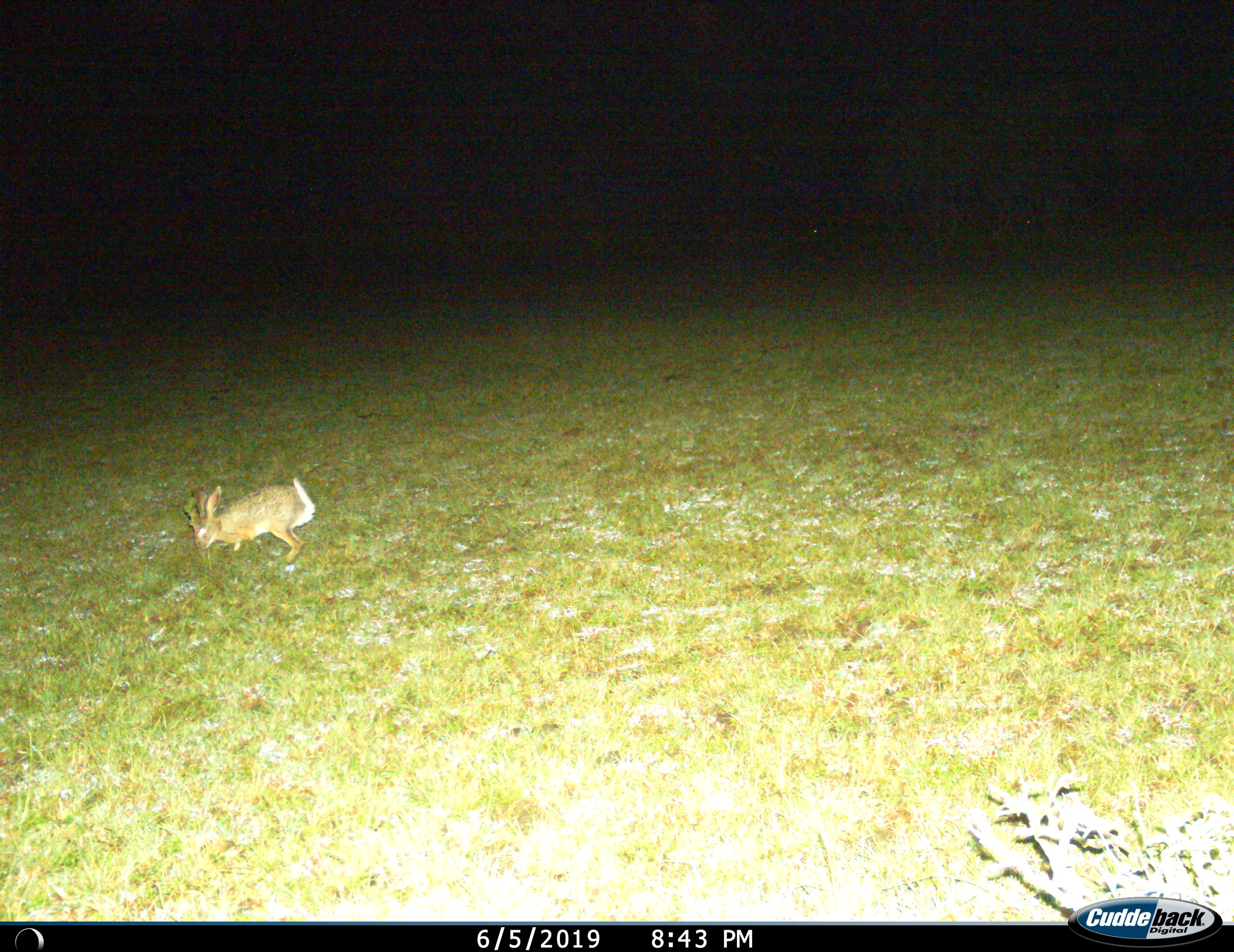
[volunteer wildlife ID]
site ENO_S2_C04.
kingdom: Animalia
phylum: Chordata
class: Mammalia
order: Lagomorpha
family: Leporidae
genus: Lepus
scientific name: Lepus saxatilis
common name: scrub hare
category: haresavannah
Haresavannah (scrub hare) (Lepus saxatilis), count 1. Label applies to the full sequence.